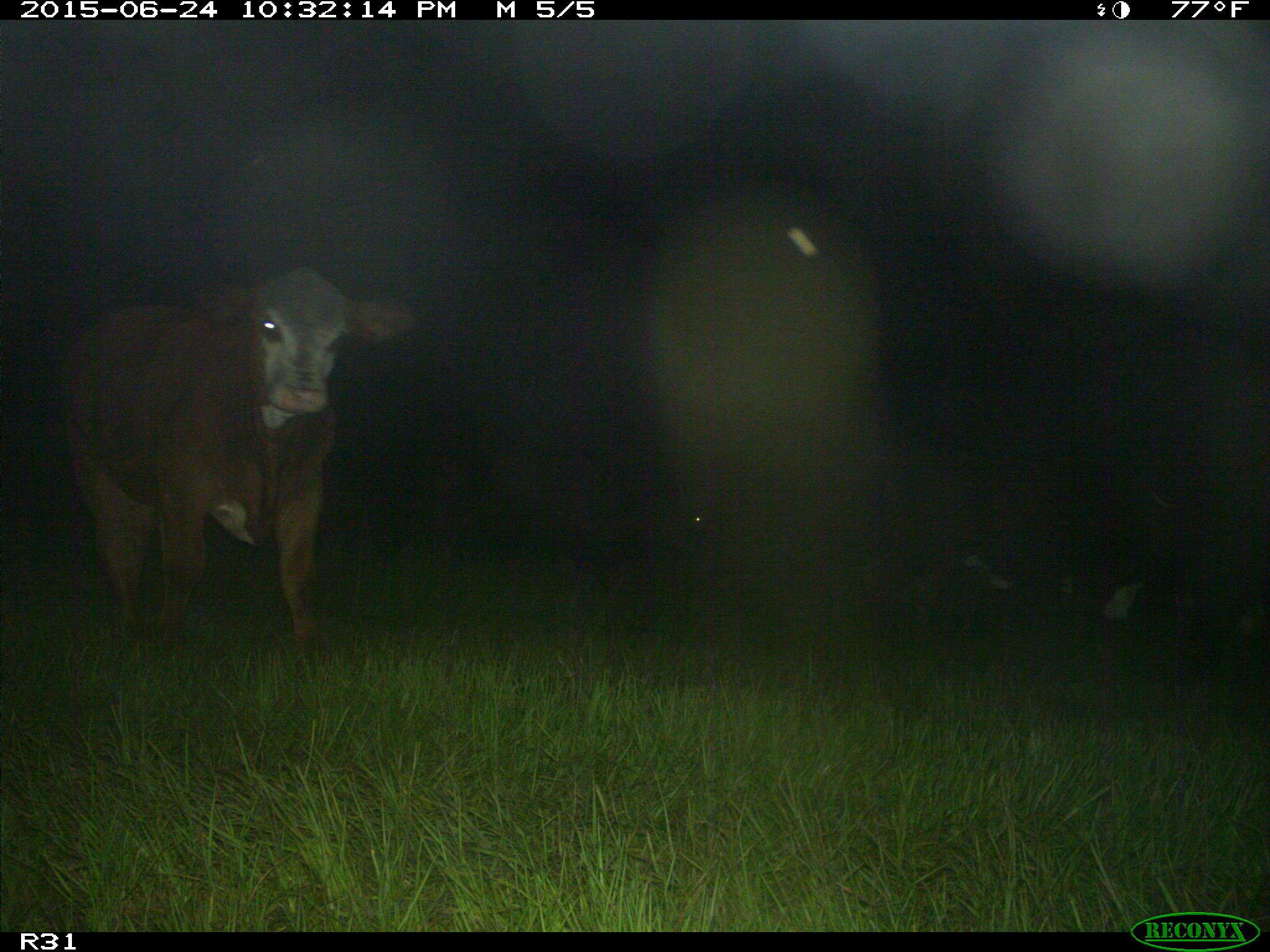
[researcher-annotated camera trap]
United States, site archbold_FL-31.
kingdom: Animalia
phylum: Chordata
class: Mammalia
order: Artiodactyla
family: Bovidae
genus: Bos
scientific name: Bos taurus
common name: domestic cow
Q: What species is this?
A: Bos taurus (domestic cow).